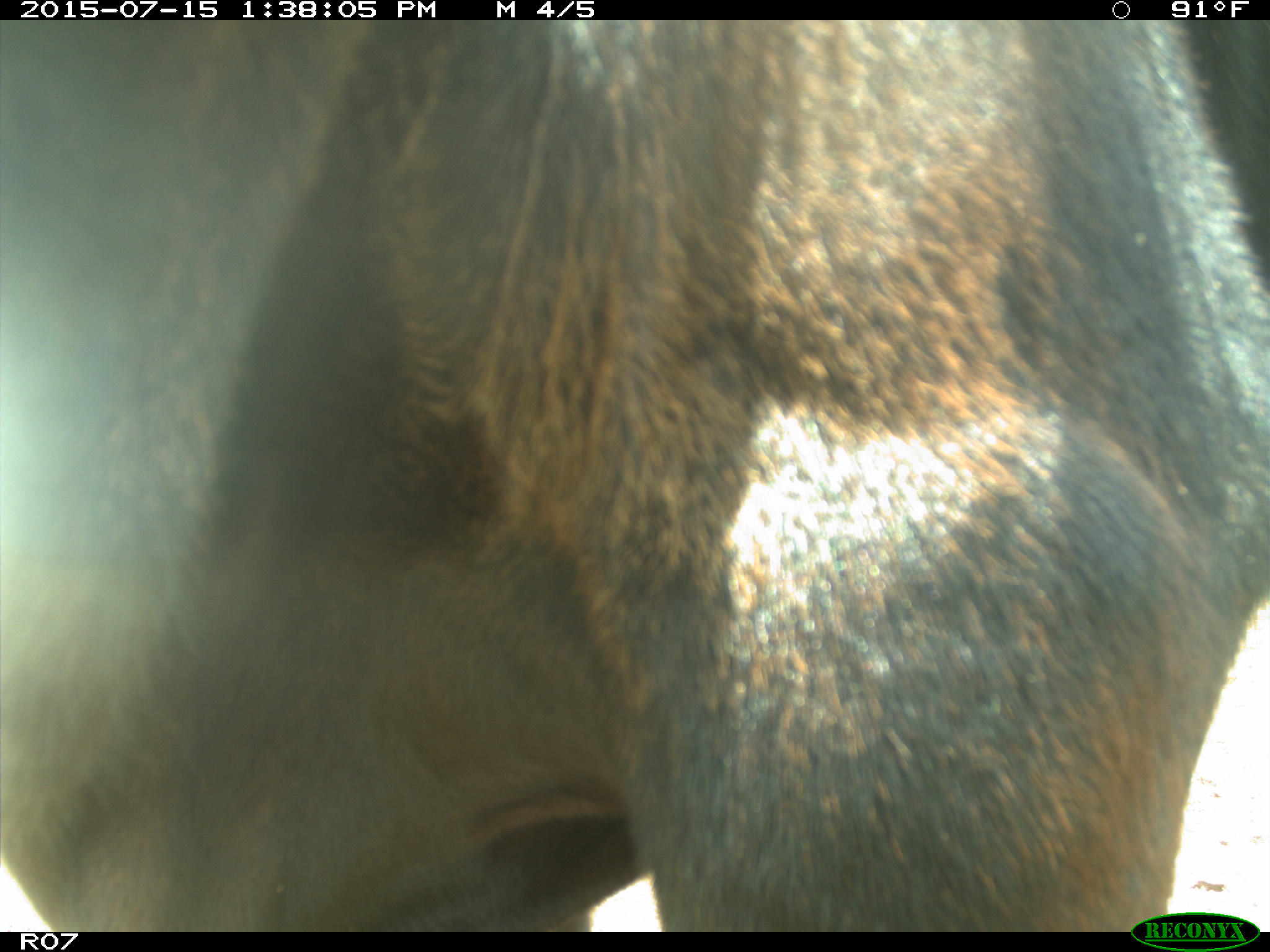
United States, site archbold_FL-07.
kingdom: Animalia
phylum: Chordata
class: Mammalia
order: Artiodactyla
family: Bovidae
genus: Bos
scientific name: Bos taurus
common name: domestic cow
Bos taurus (domestic cow).